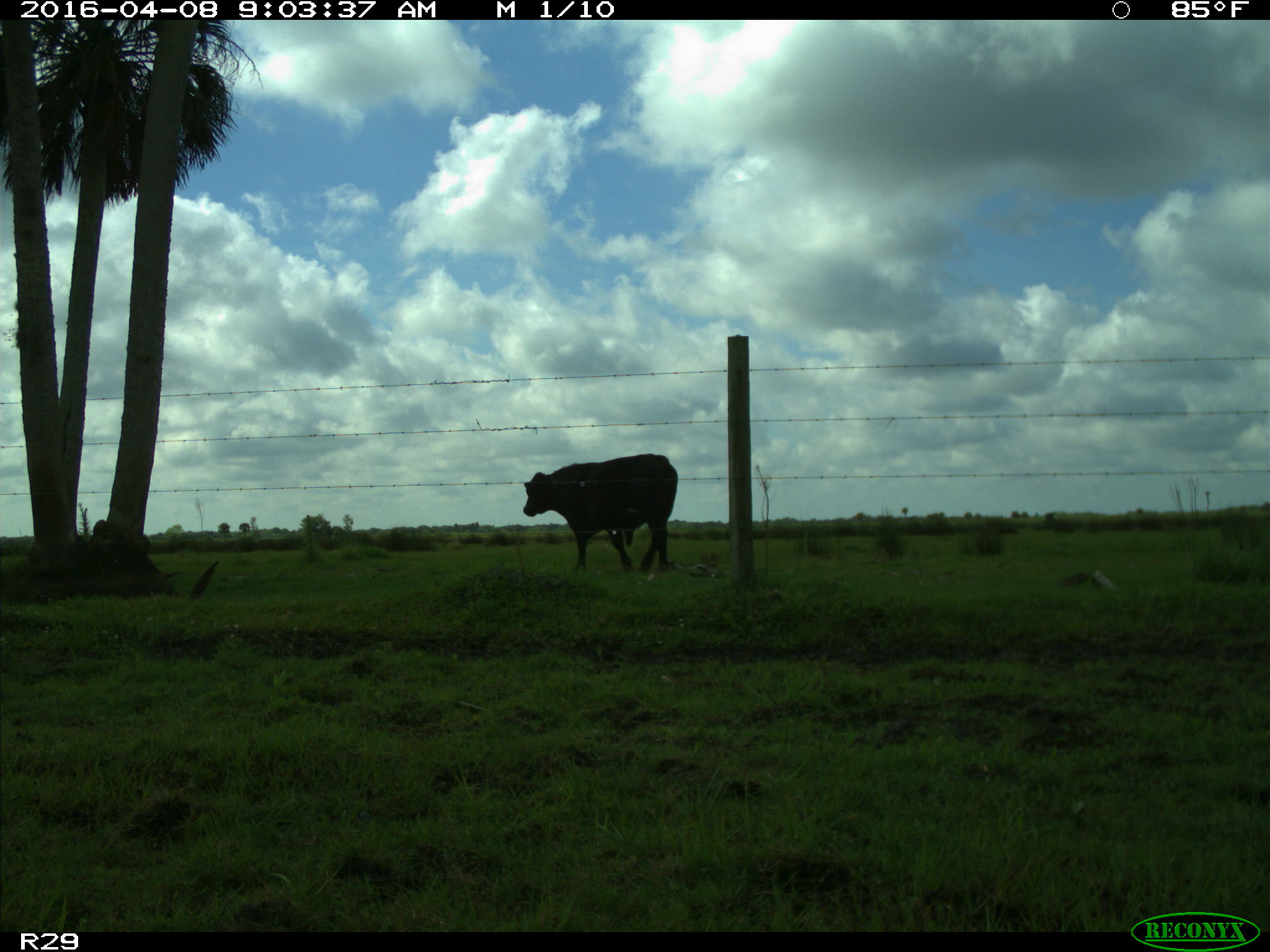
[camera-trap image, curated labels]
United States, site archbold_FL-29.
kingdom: Animalia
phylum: Chordata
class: Mammalia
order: Artiodactyla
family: Bovidae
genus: Bos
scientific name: Bos taurus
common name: domestic cow